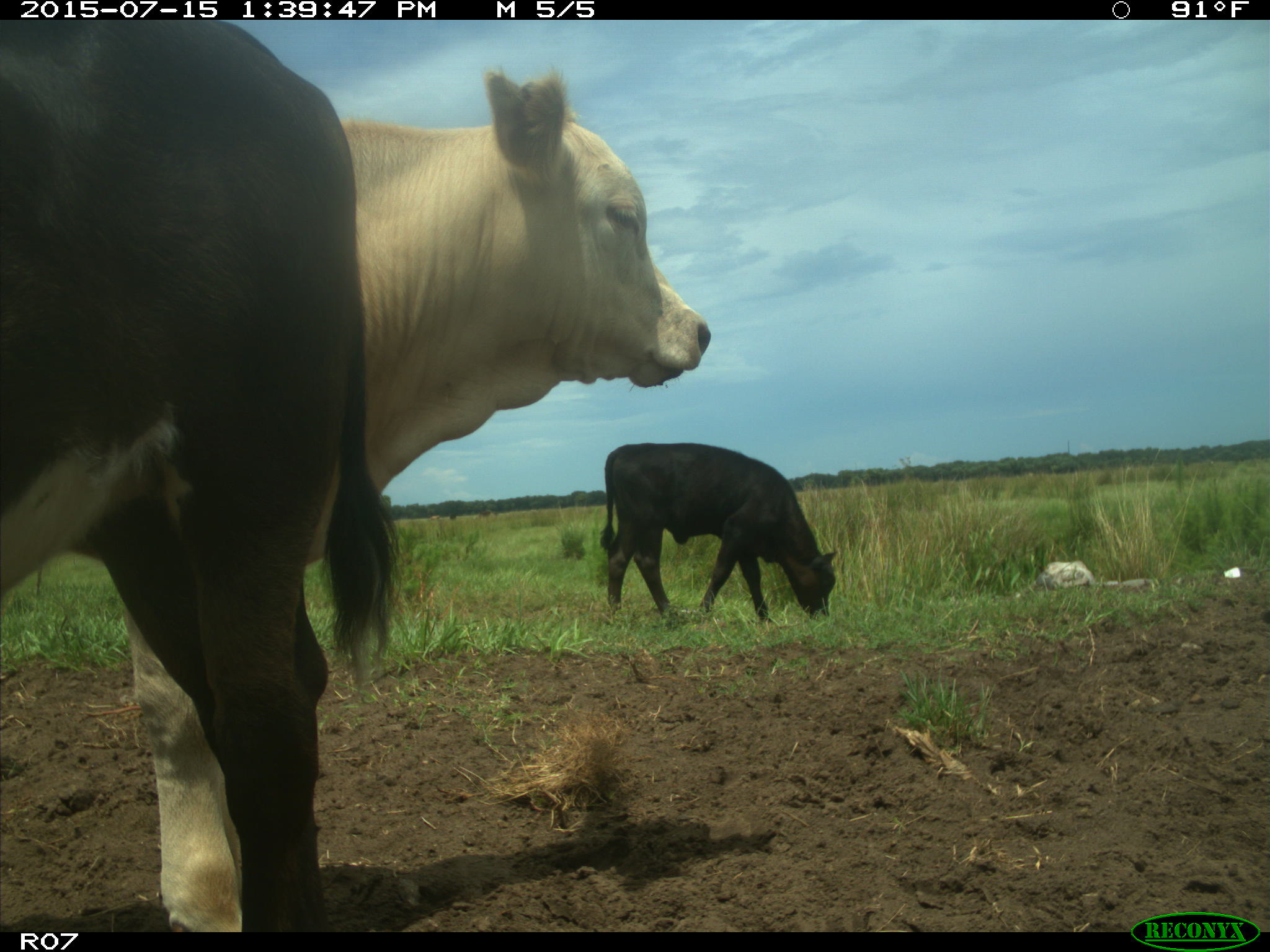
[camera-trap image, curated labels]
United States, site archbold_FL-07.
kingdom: Animalia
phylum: Chordata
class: Mammalia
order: Artiodactyla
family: Bovidae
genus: Bos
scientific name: Bos taurus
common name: domestic cow